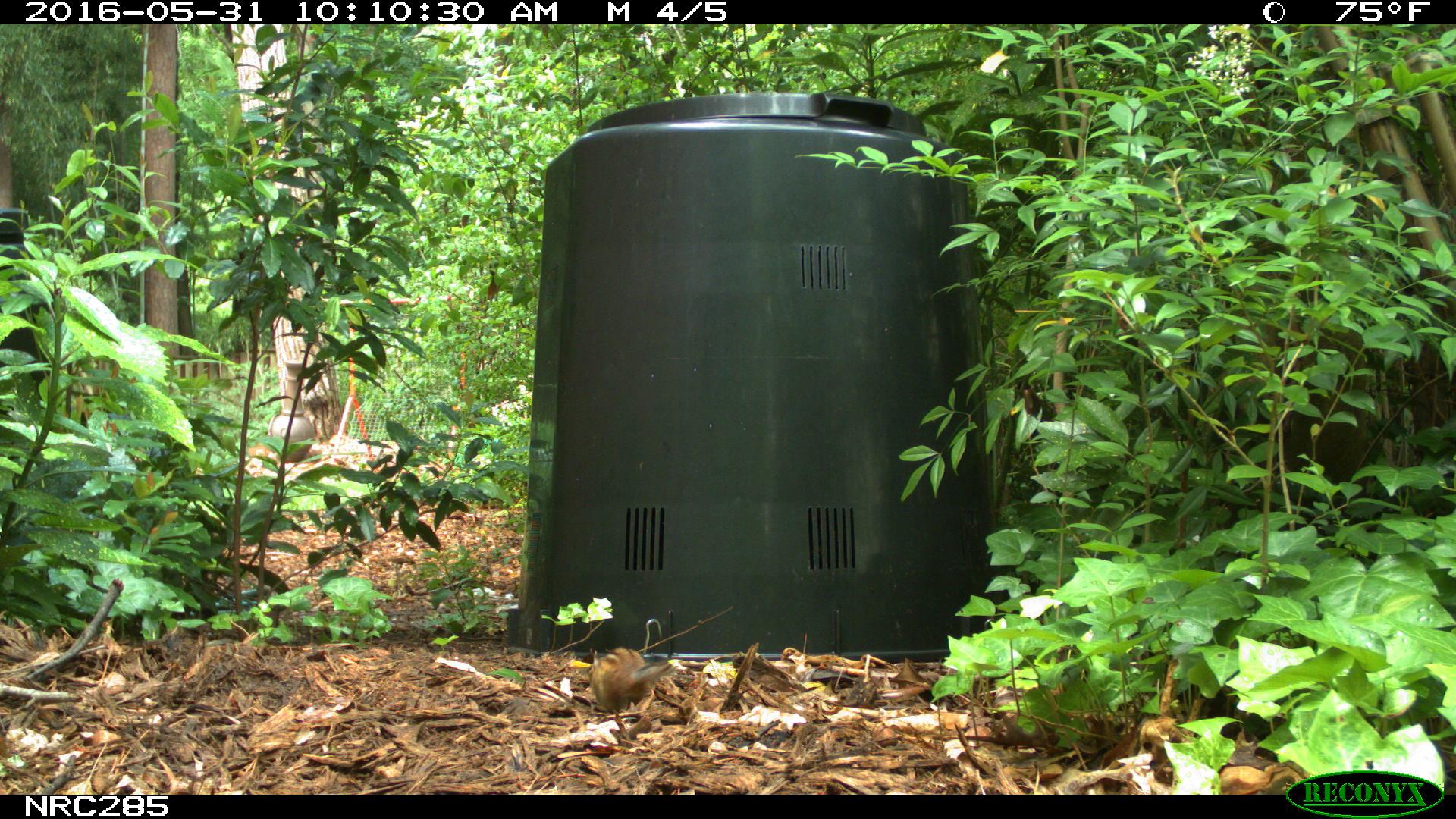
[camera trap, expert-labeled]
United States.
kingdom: Animalia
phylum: Chordata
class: Mammalia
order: Rodentia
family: Sciuridae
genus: Tamias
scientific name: Tamias striatus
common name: eastern chipmunk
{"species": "Eastern Chipmunk (Tamias striatus)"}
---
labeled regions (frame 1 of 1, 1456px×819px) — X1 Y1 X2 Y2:
Eastern Chipmunk: 586 643 686 707